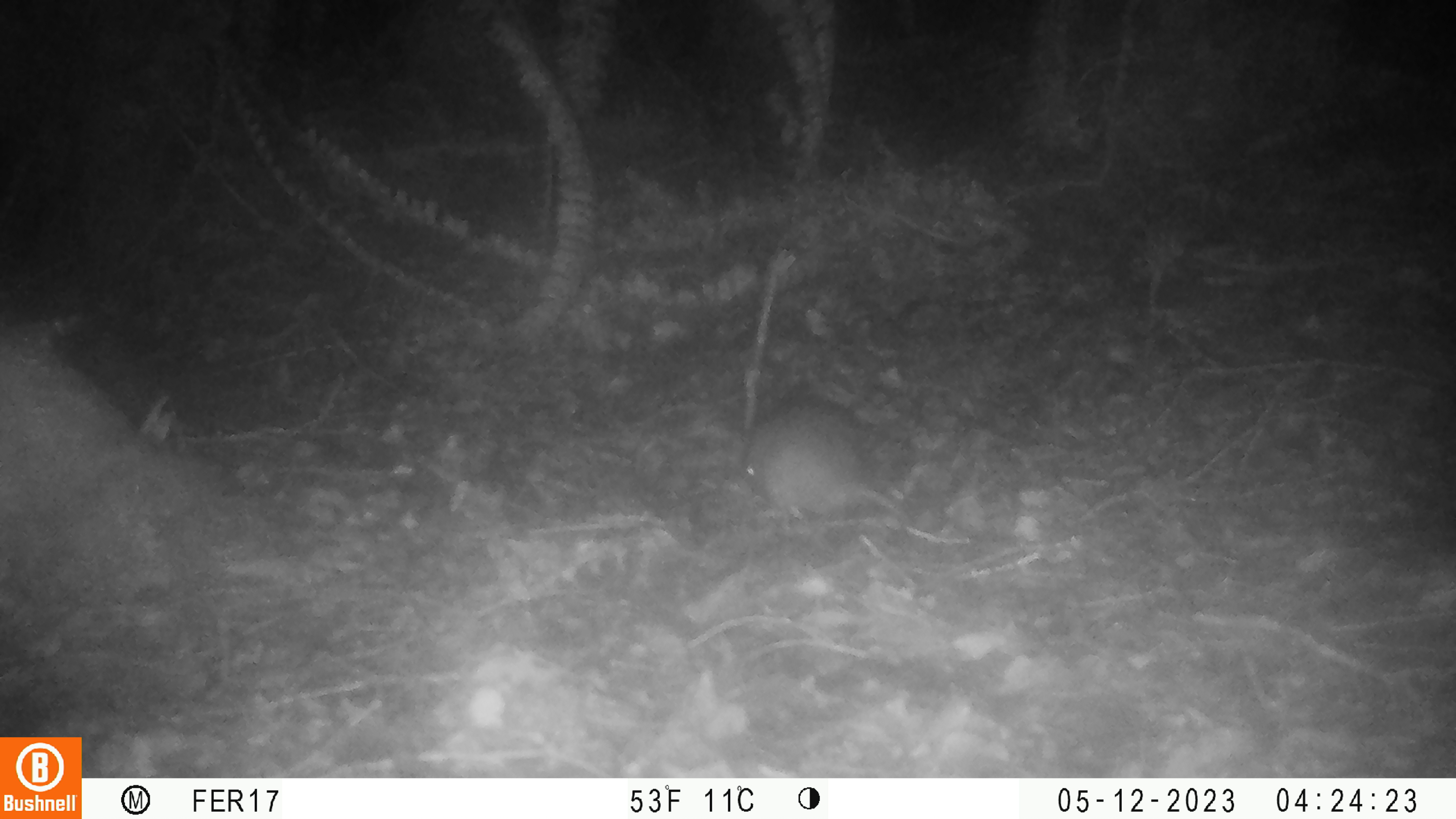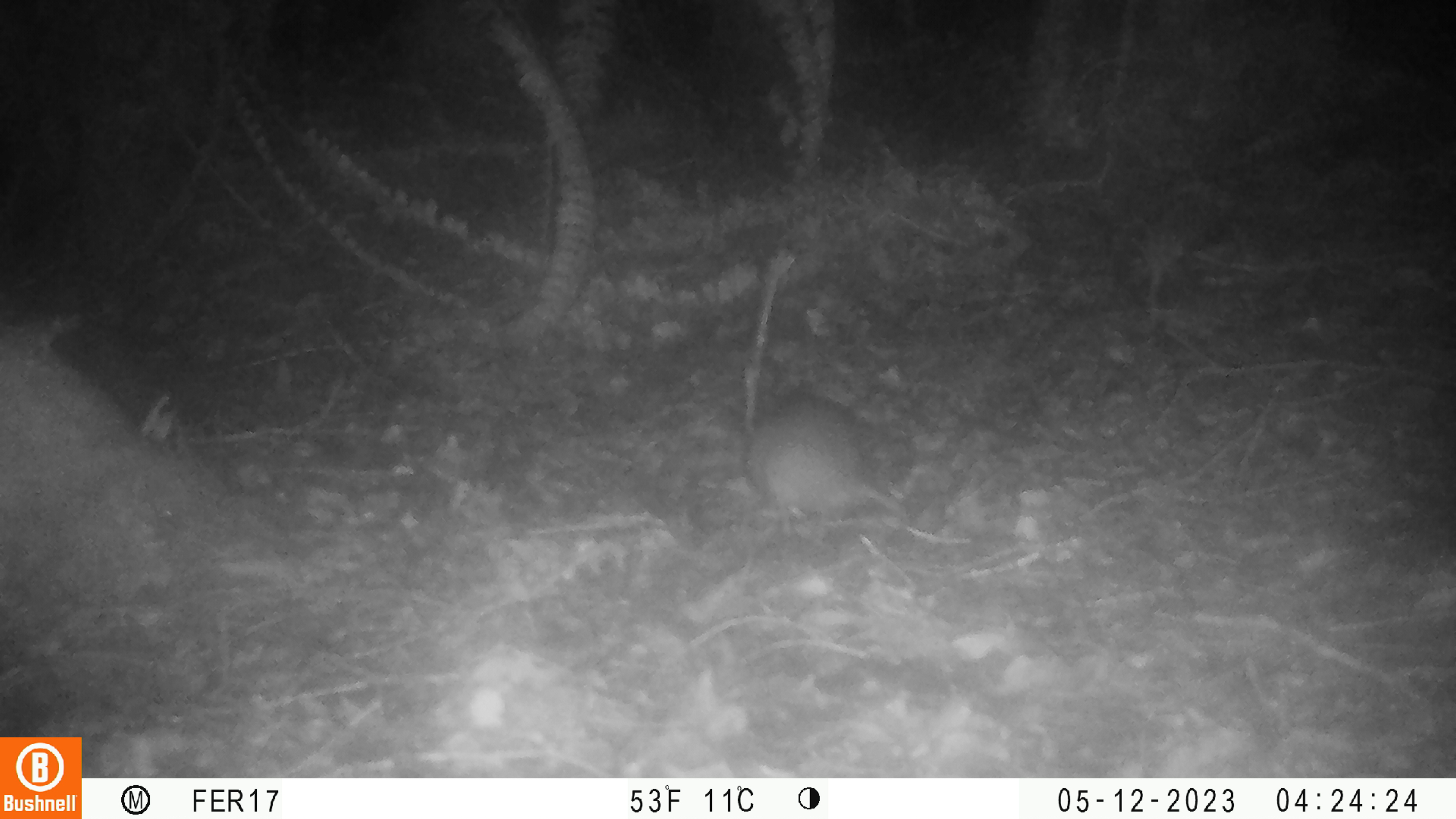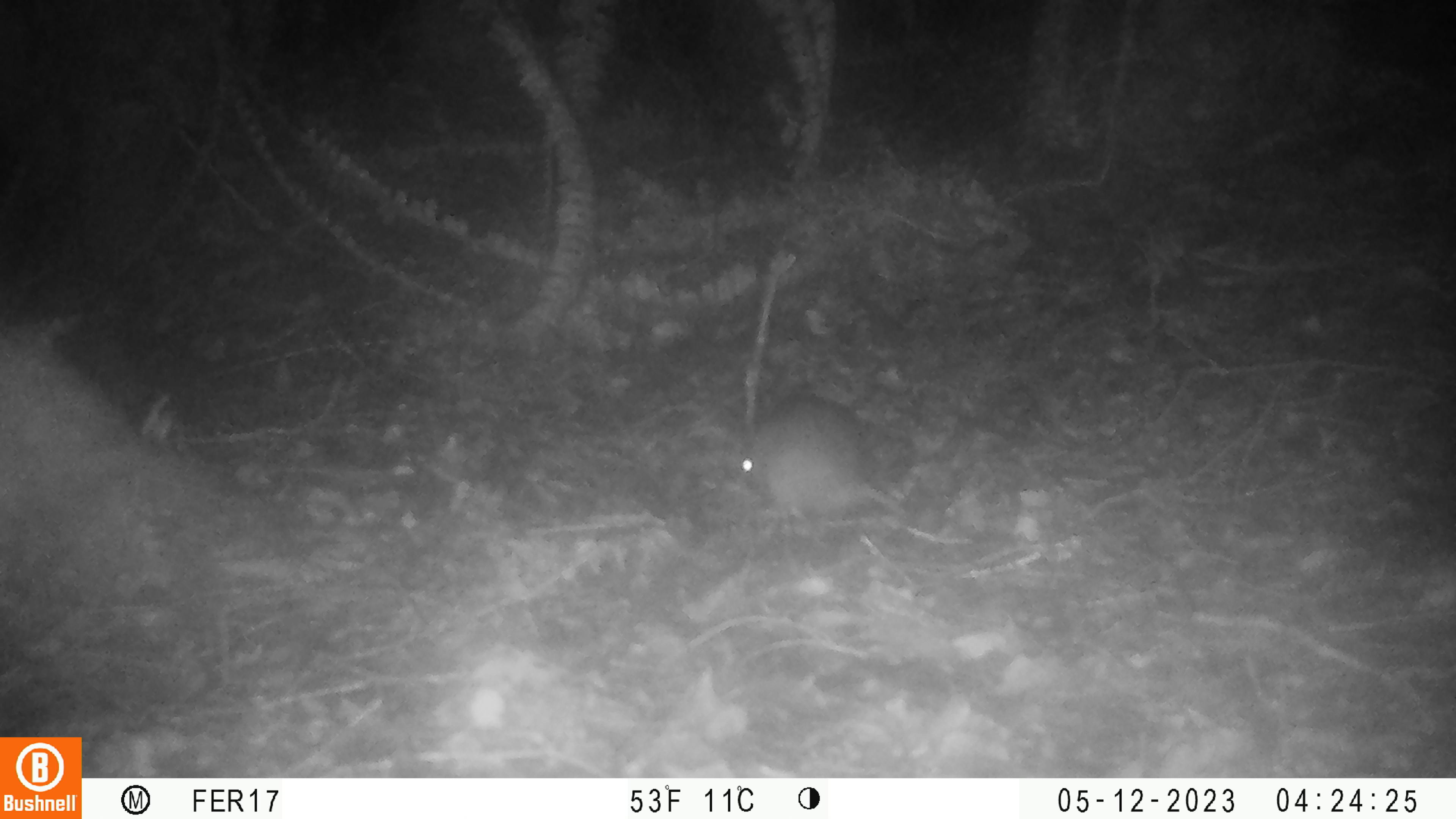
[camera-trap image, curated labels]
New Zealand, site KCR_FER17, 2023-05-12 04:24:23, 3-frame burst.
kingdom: Animalia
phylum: Chordata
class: Mammalia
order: Rodentia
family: Muridae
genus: Rattus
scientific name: Rattus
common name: rat